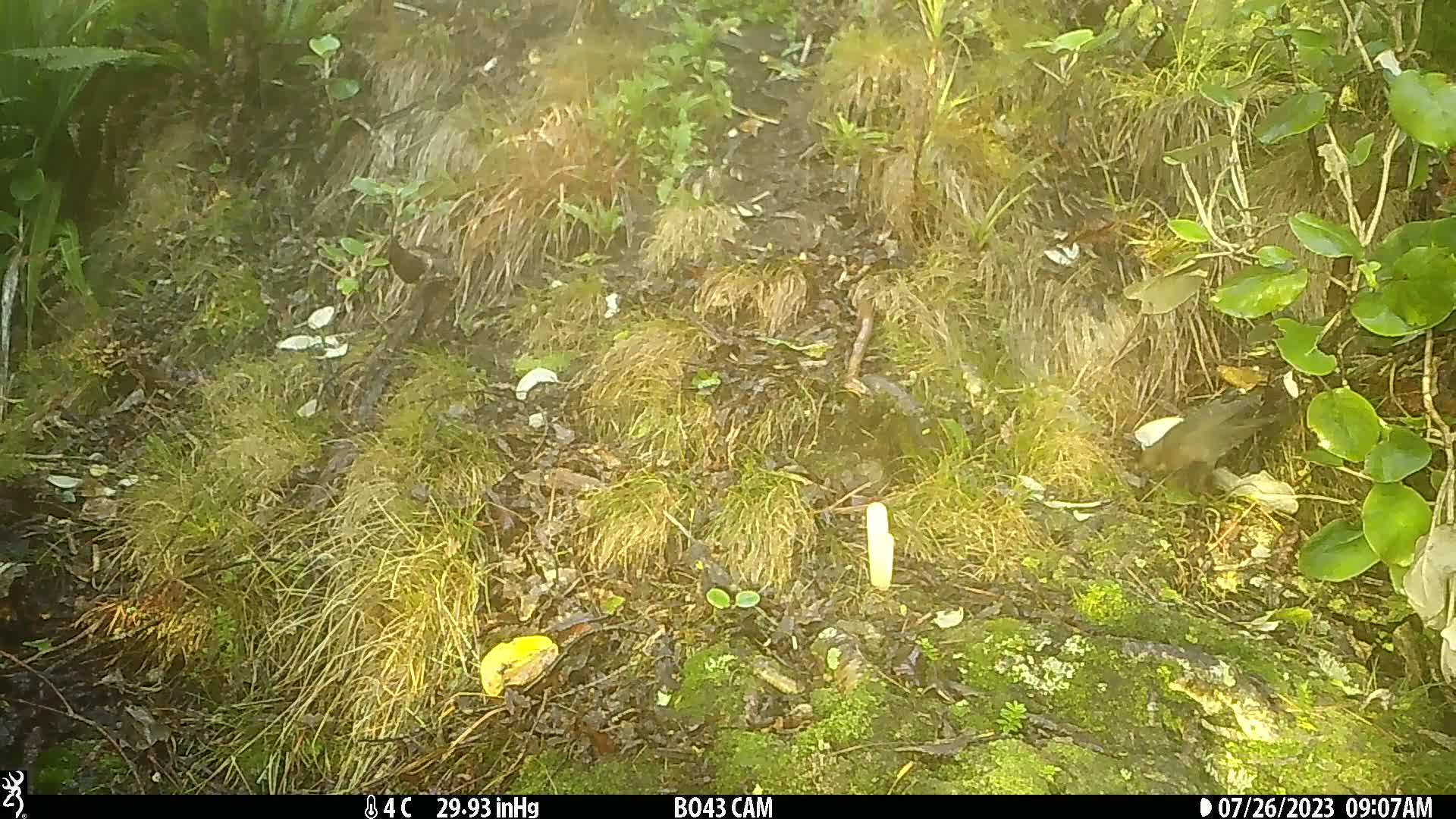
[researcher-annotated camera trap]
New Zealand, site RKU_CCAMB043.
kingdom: Animalia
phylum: Chordata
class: Aves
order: Passeriformes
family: Turdidae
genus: Turdus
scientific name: Turdus merula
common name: eurasian blackbird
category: blackbird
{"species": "blackbird (eurasian blackbird) (Turdus merula)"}